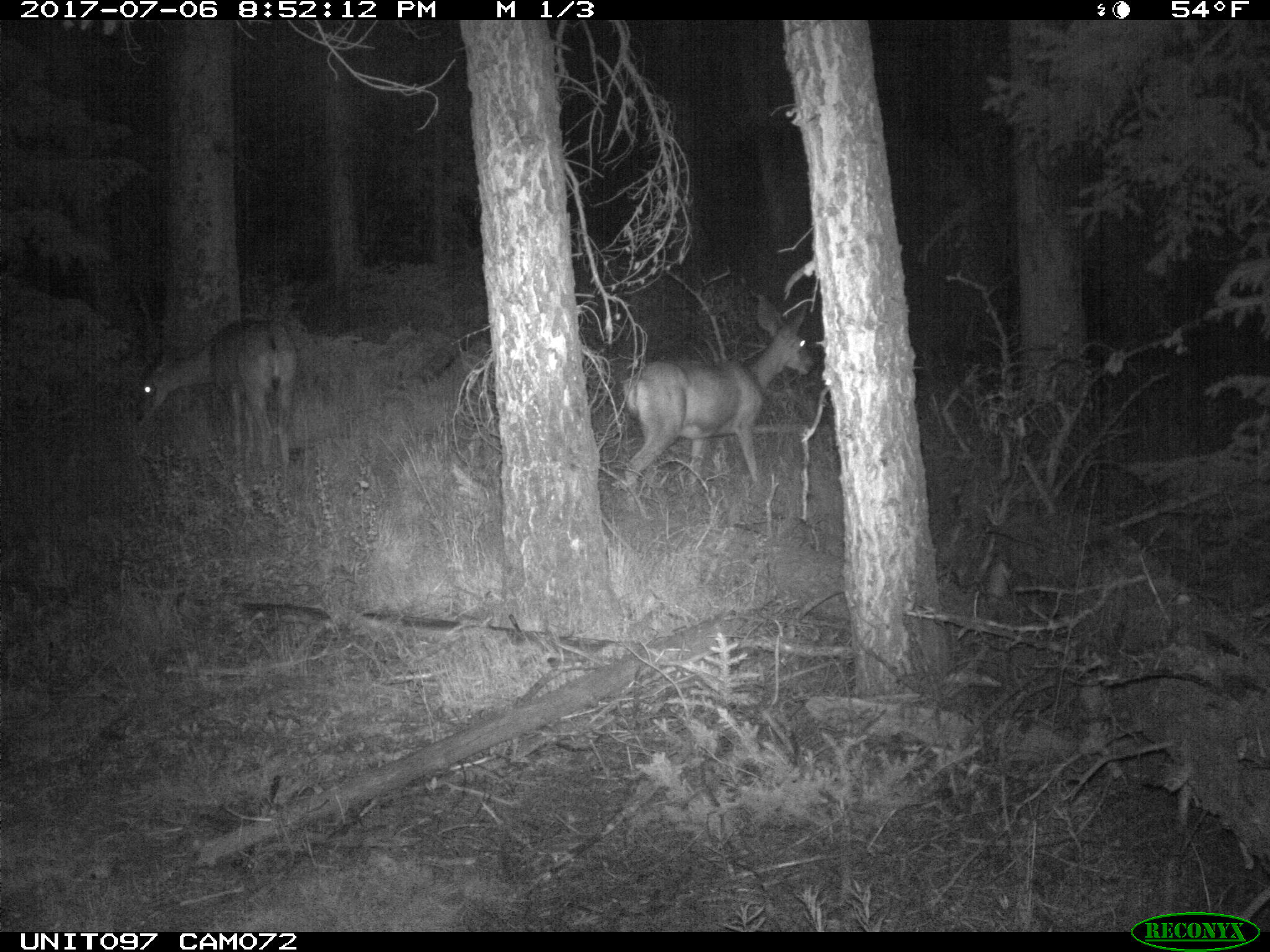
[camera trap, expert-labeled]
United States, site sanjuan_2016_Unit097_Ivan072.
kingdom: Animalia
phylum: Chordata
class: Mammalia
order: Artiodactyla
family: Cervidae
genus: Odocoileus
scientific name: Odocoileus hemionus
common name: mule deer